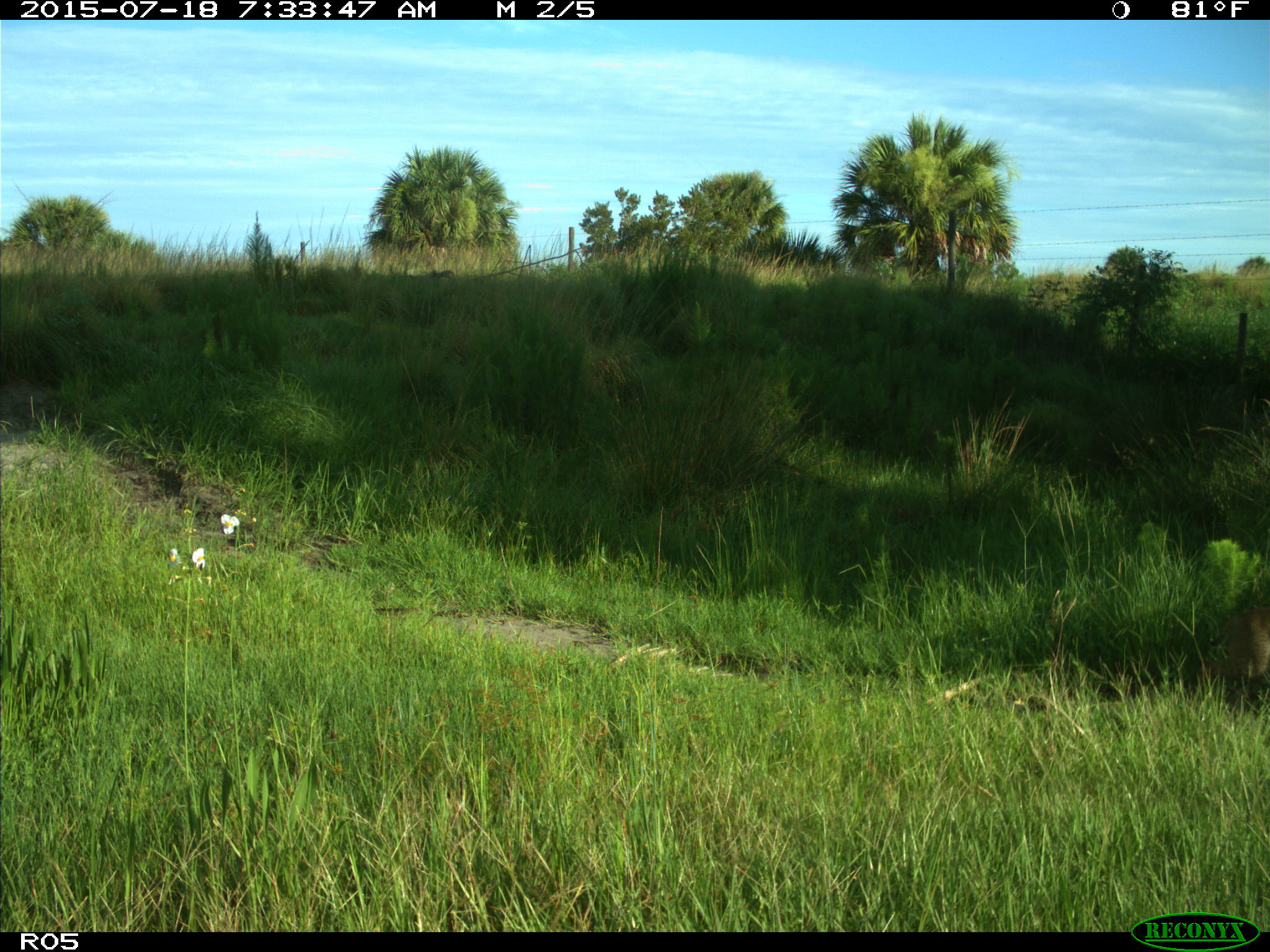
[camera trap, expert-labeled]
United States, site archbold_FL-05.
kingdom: Animalia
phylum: Chordata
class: Mammalia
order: Carnivora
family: Felidae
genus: Lynx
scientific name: Lynx rufus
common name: bobcat